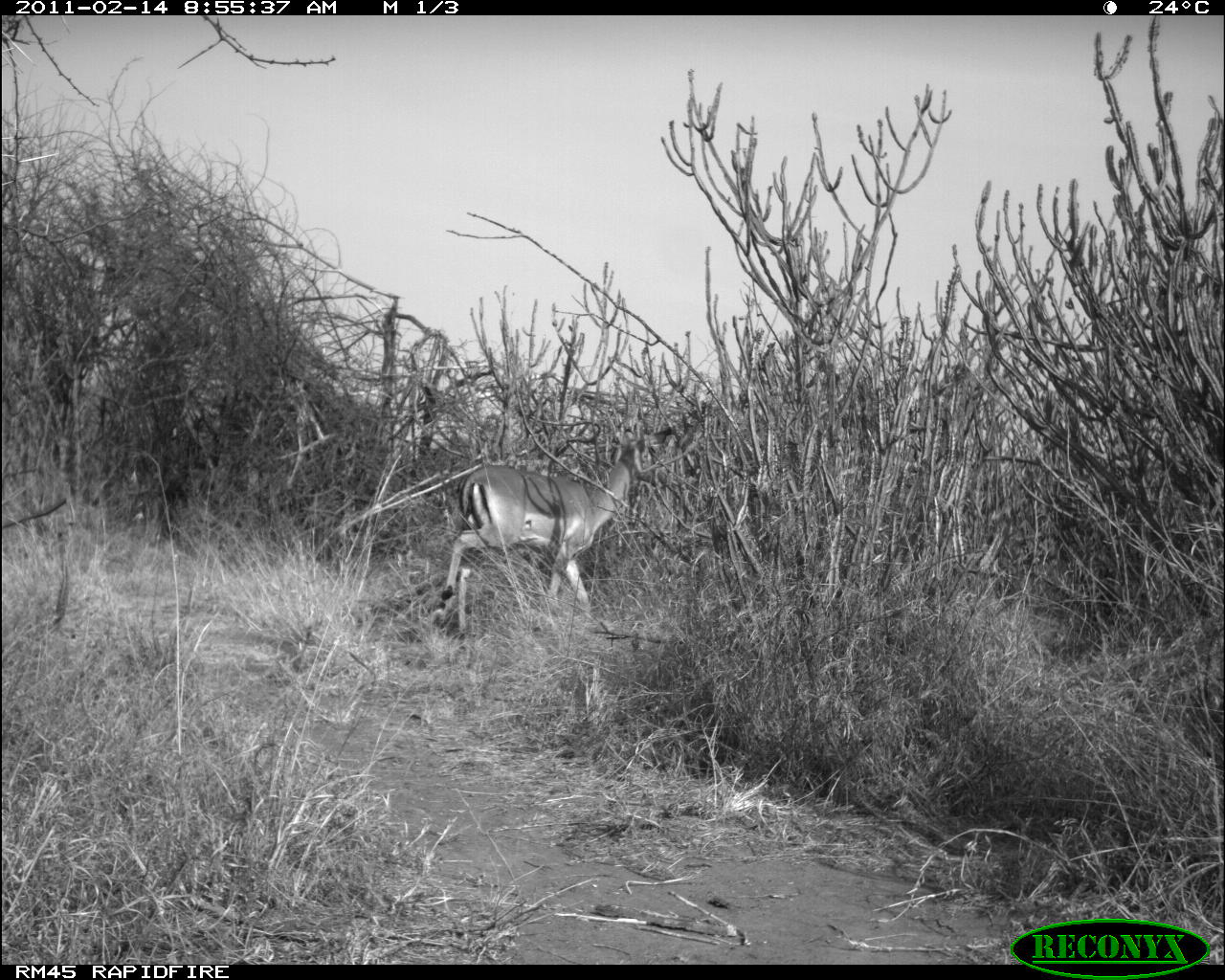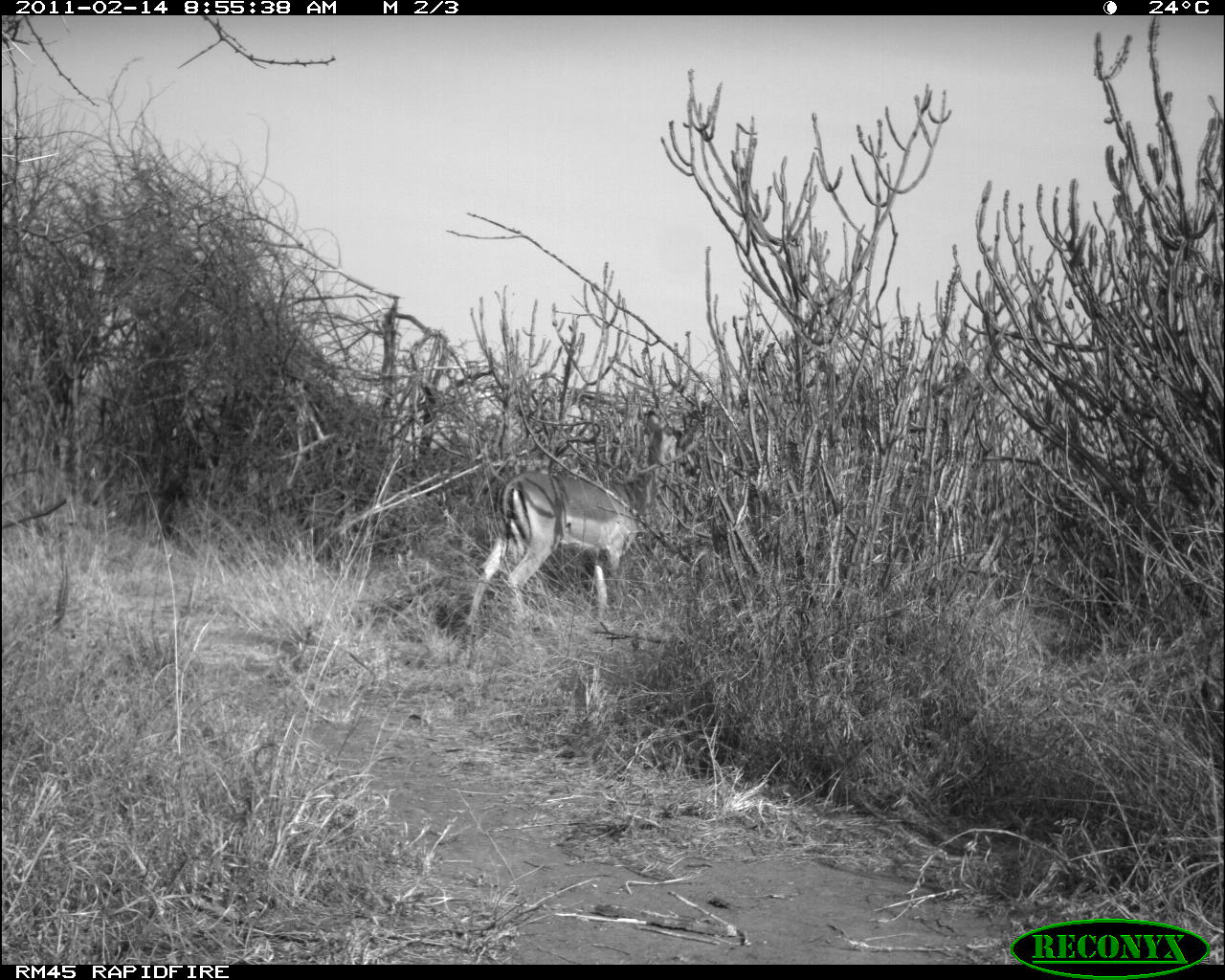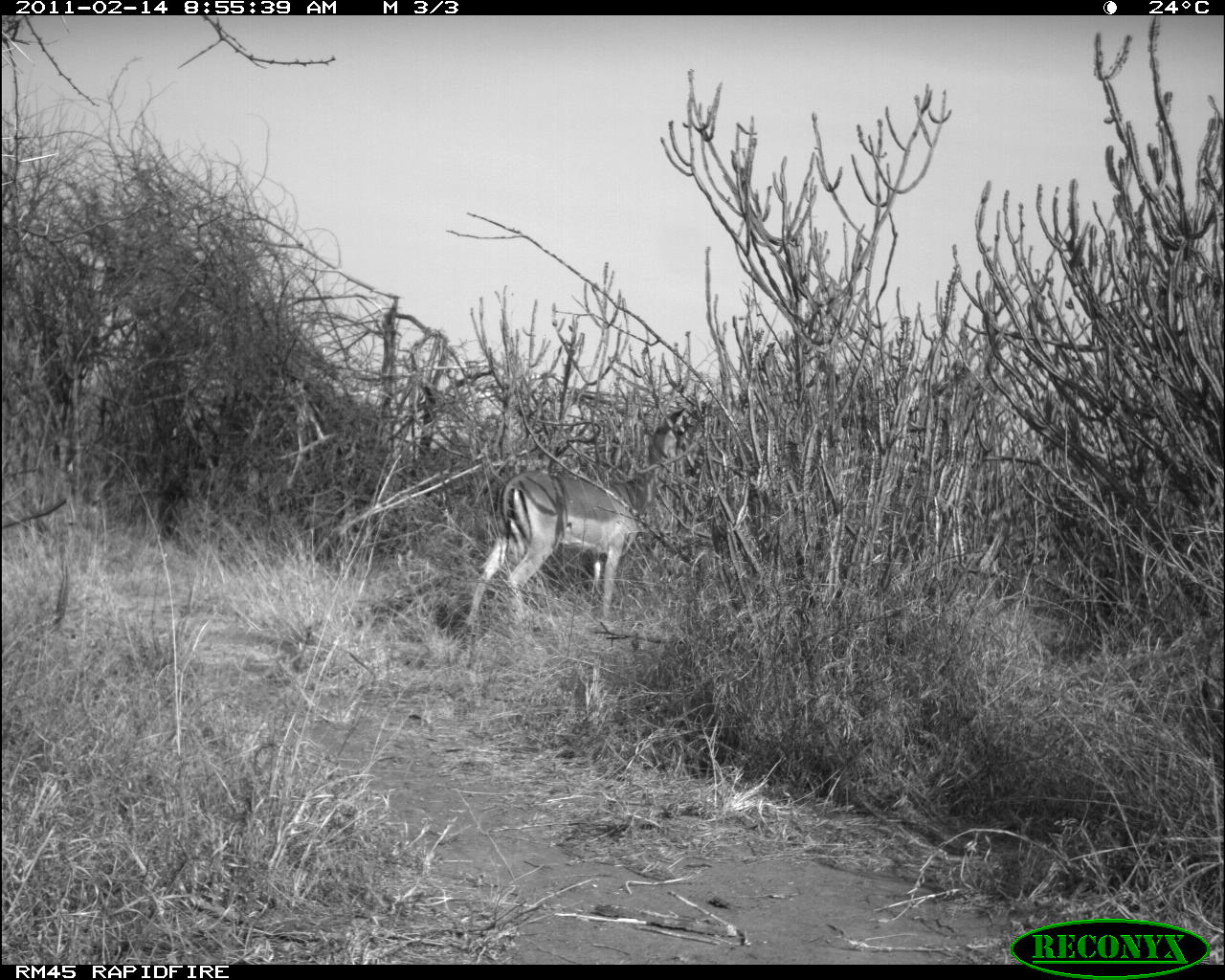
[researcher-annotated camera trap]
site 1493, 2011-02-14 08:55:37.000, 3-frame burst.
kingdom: Animalia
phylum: Chordata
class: Mammalia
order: Artiodactyla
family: Bovidae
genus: Aepyceros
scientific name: Aepyceros melampus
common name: impala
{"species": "Aepyceros melampus (impala)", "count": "1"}